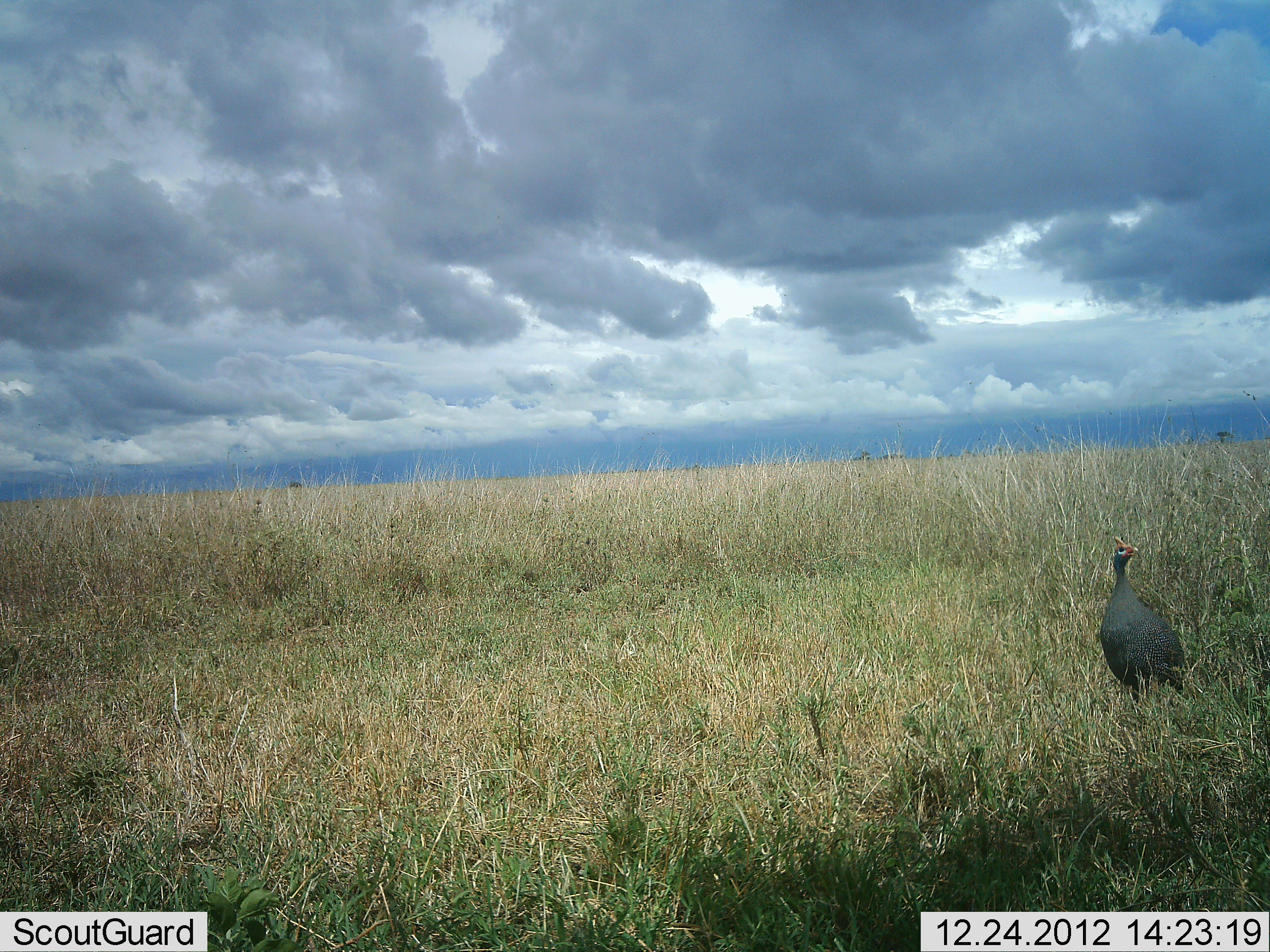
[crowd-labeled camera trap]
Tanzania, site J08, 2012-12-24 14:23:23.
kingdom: Animalia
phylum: Chordata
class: Aves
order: Galliformes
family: Numididae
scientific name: Numididae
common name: guinea fowl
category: guineafowl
Guineafowl (guinea fowl) (Numididae), count 1. Behavior (volunteer vote fractions): standing 94%, resting 0%, moving 6%, interacting 0%. Young present (vote fraction): 0%. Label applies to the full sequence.